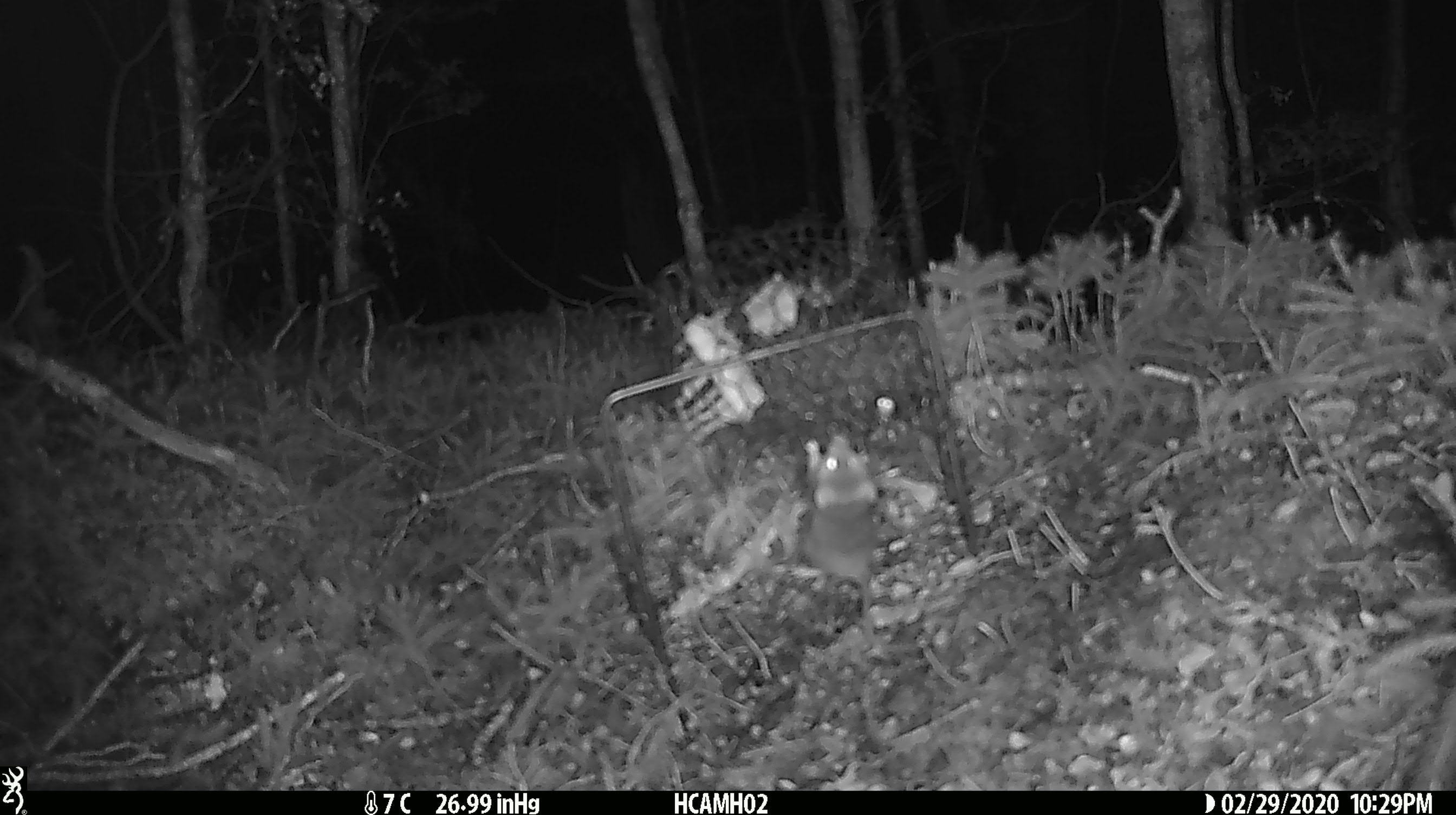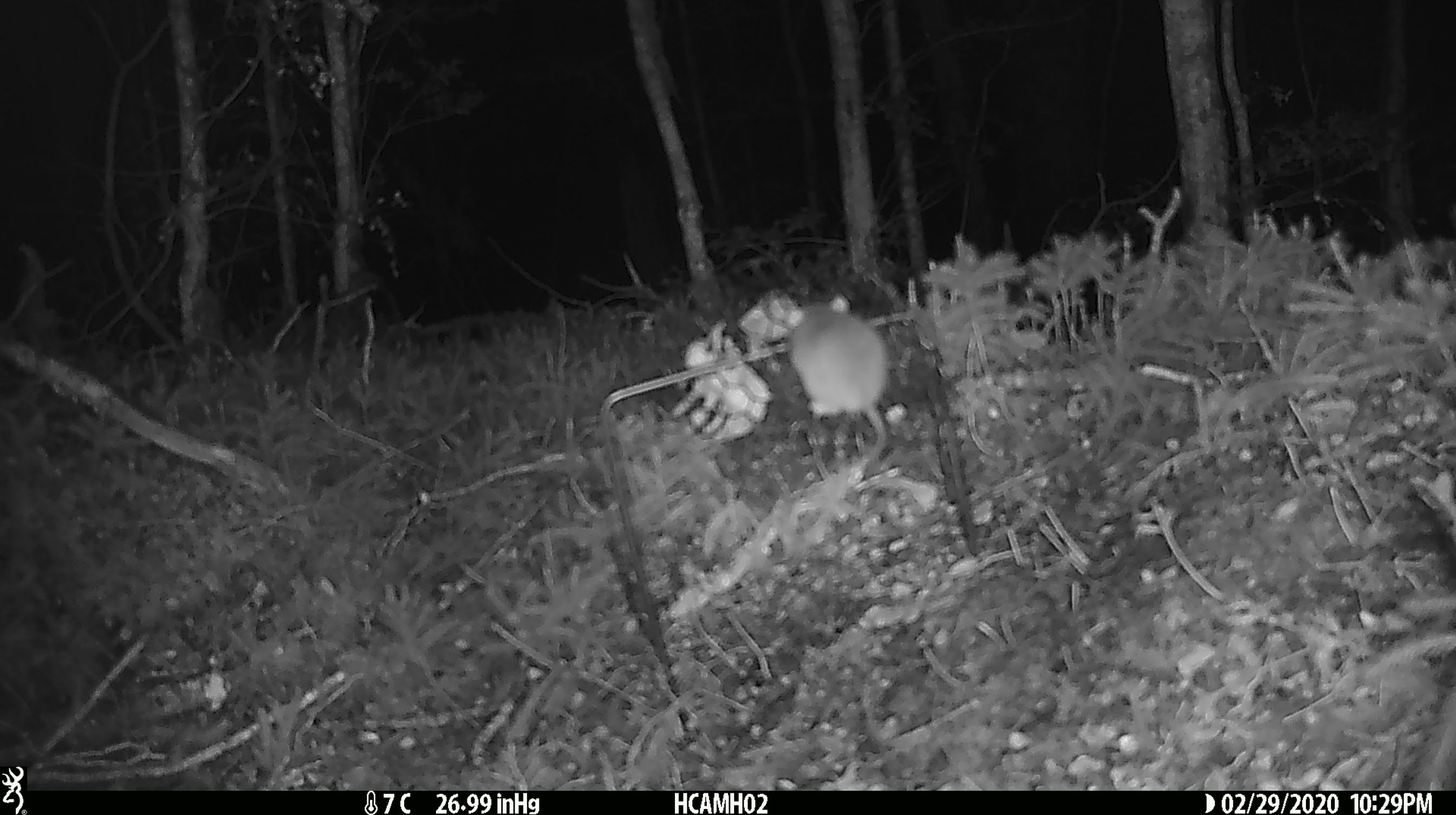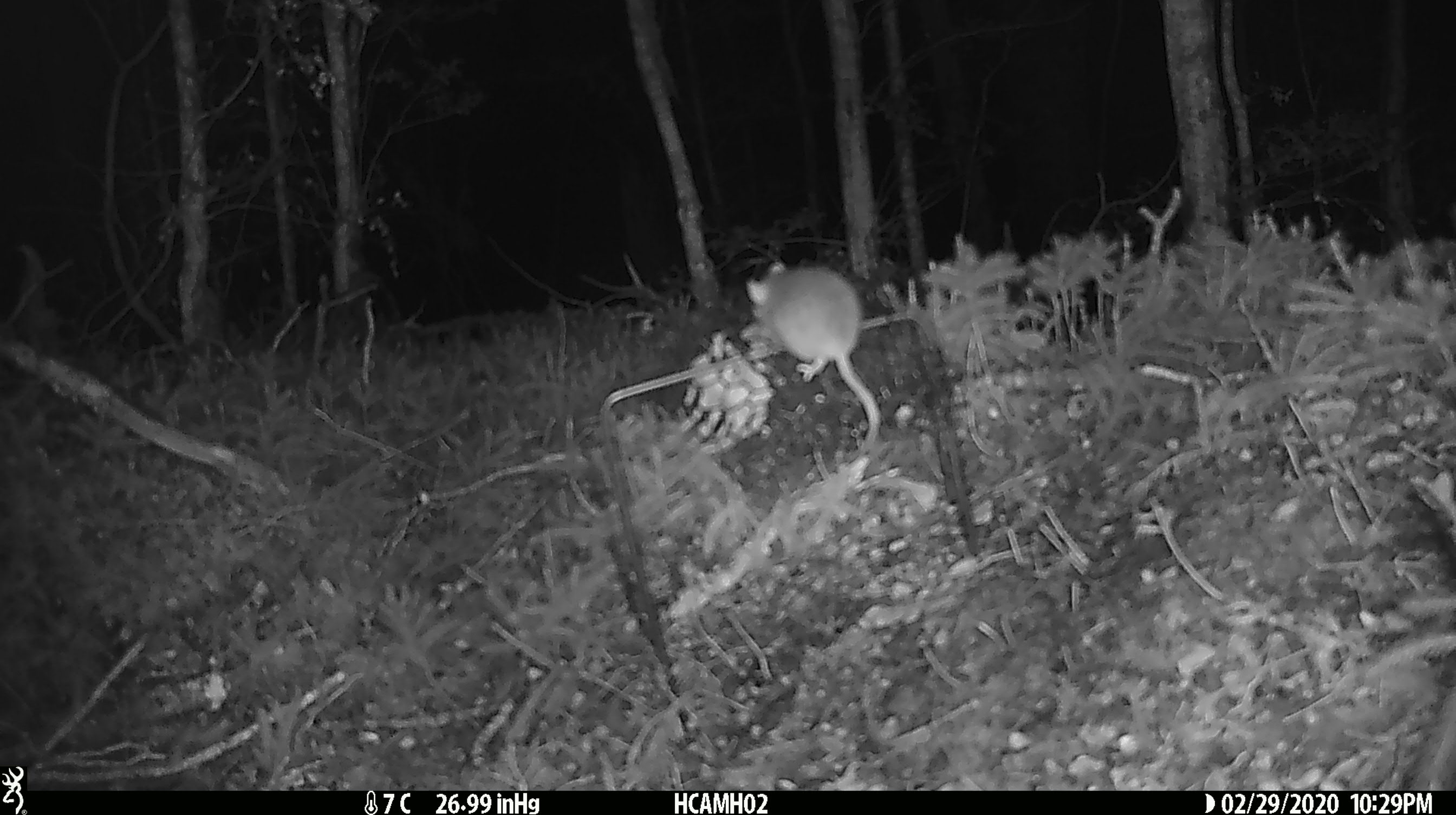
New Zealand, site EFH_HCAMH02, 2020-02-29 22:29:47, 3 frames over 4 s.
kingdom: Animalia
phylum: Chordata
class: Mammalia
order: Rodentia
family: Muridae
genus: Mus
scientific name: Mus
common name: mouse